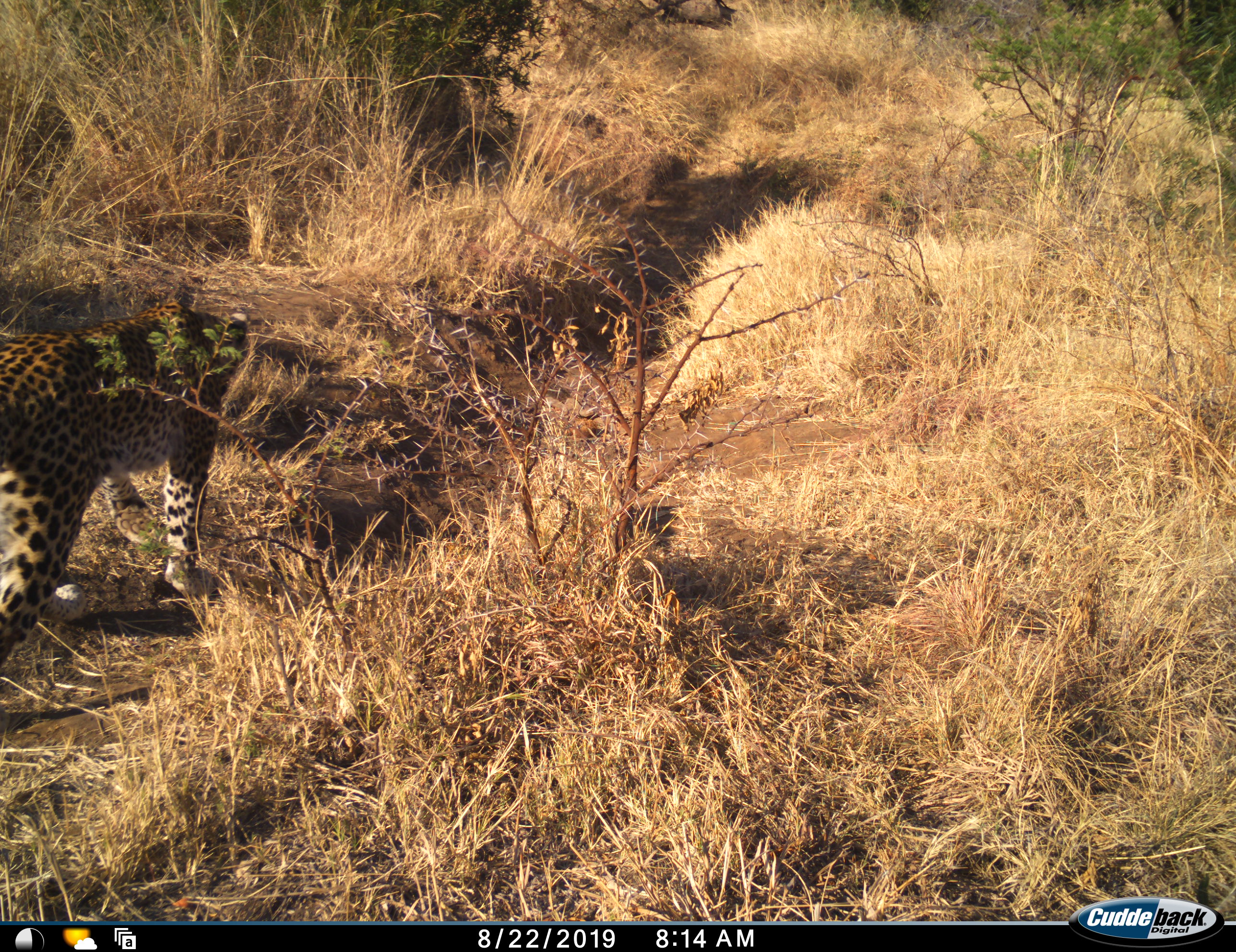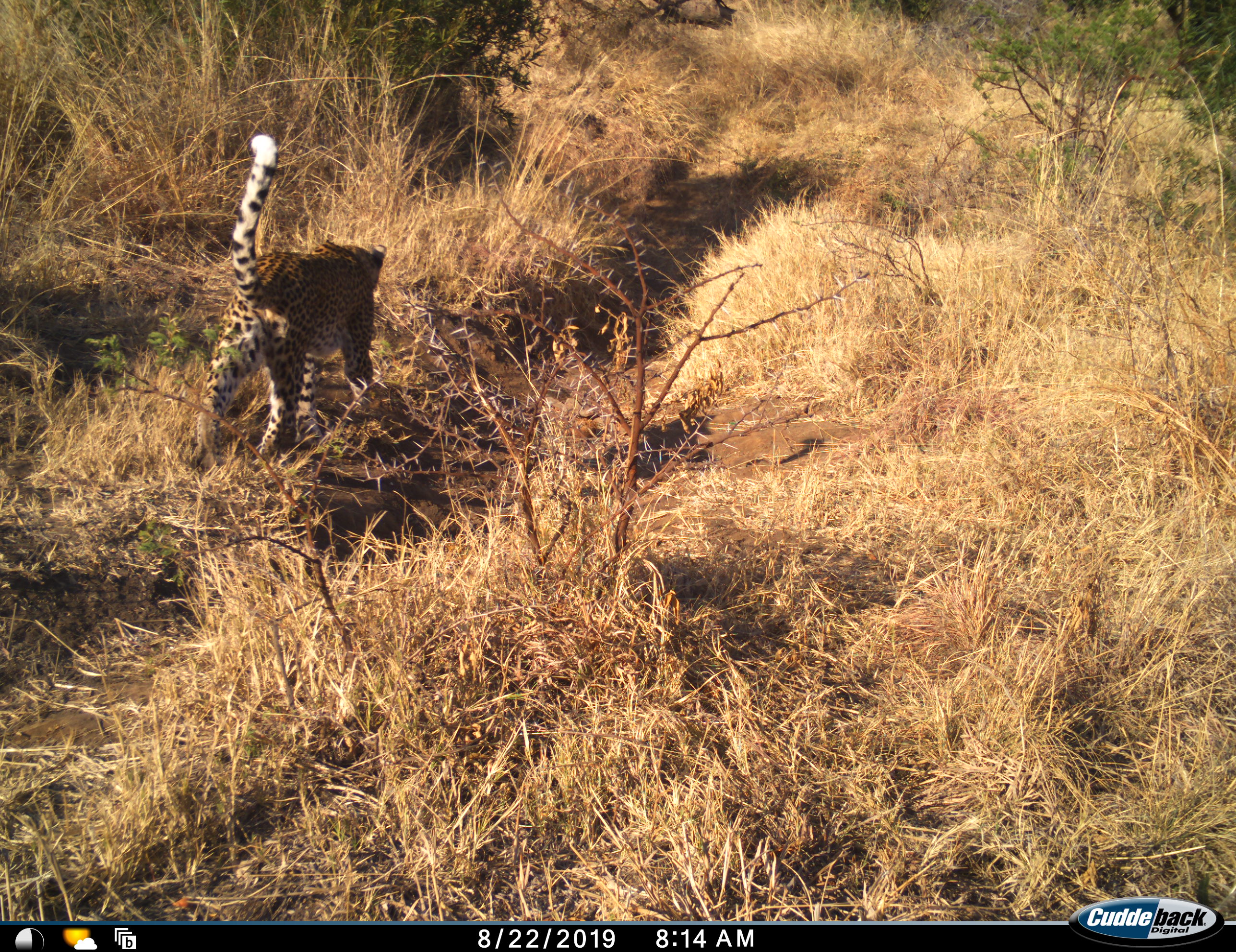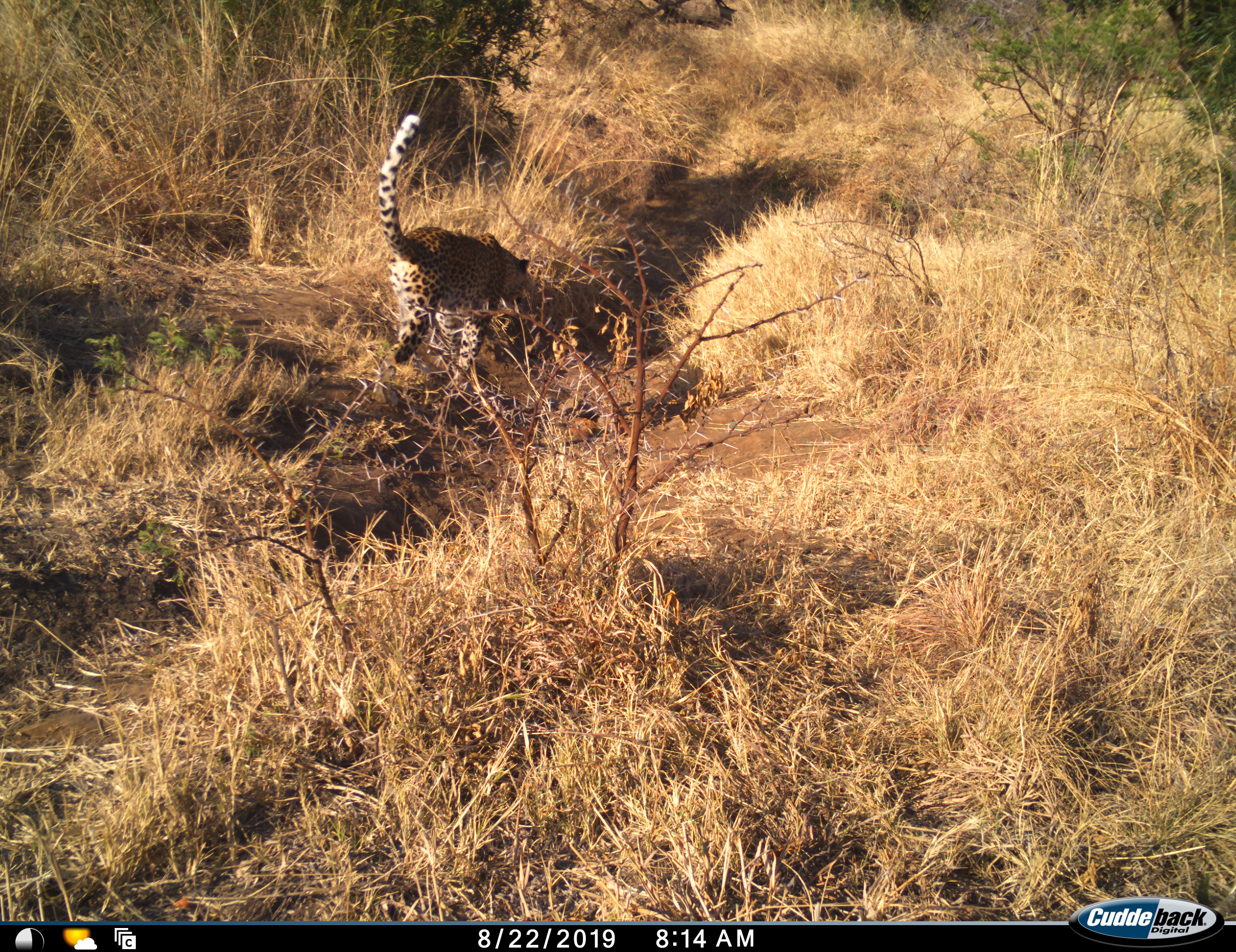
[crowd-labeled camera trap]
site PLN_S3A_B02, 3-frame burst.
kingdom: Animalia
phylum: Chordata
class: Mammalia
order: Carnivora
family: Felidae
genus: Panthera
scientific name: Panthera pardus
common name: leopard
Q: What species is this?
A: Leopard (Panthera pardus).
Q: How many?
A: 1.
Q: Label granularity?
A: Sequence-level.